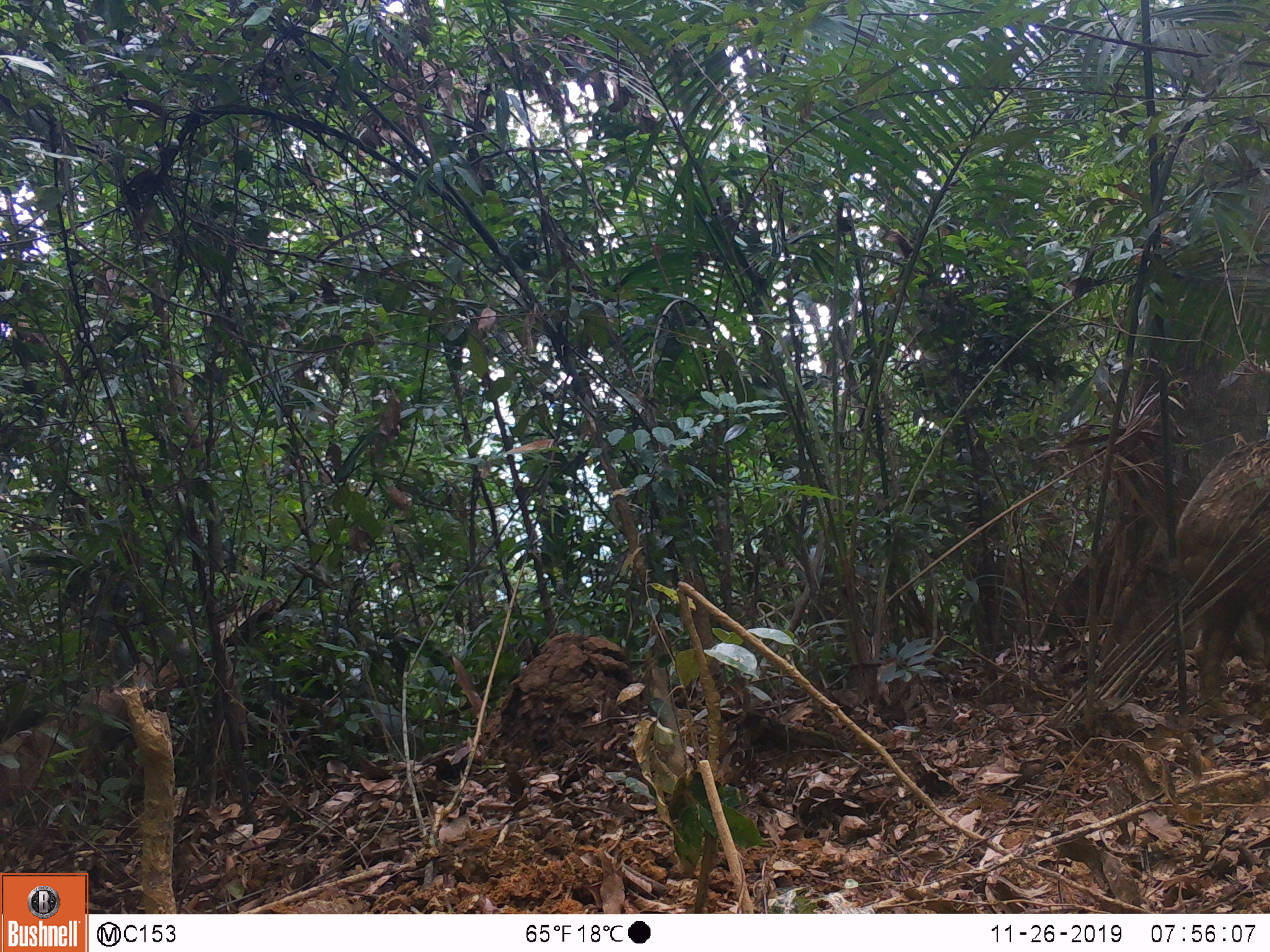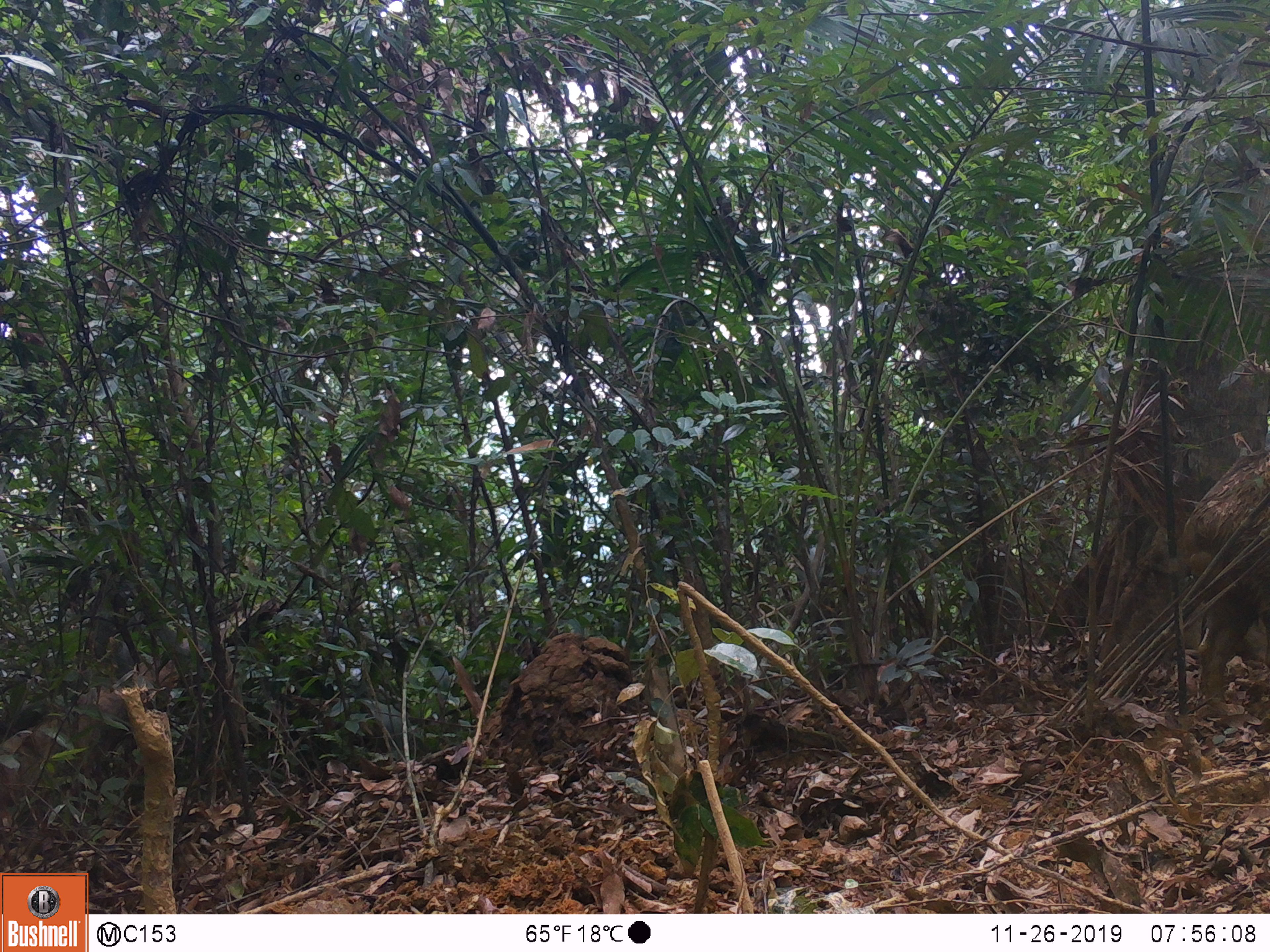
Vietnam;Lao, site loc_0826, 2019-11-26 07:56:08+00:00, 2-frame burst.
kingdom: Animalia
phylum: Chordata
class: Mammalia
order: Artiodactyla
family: Suidae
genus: Sus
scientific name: Sus scrofa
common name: eurasian wild pig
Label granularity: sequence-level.